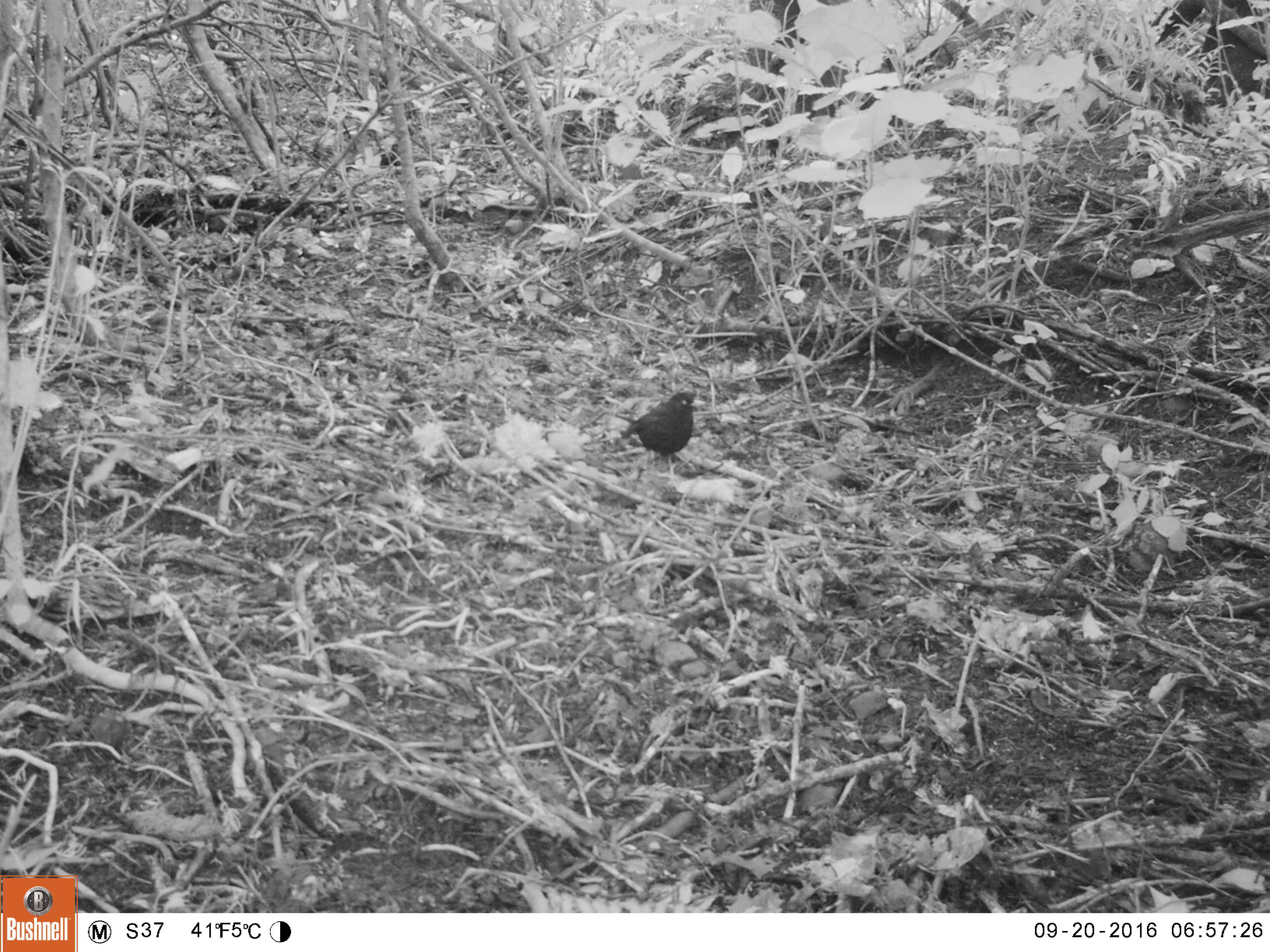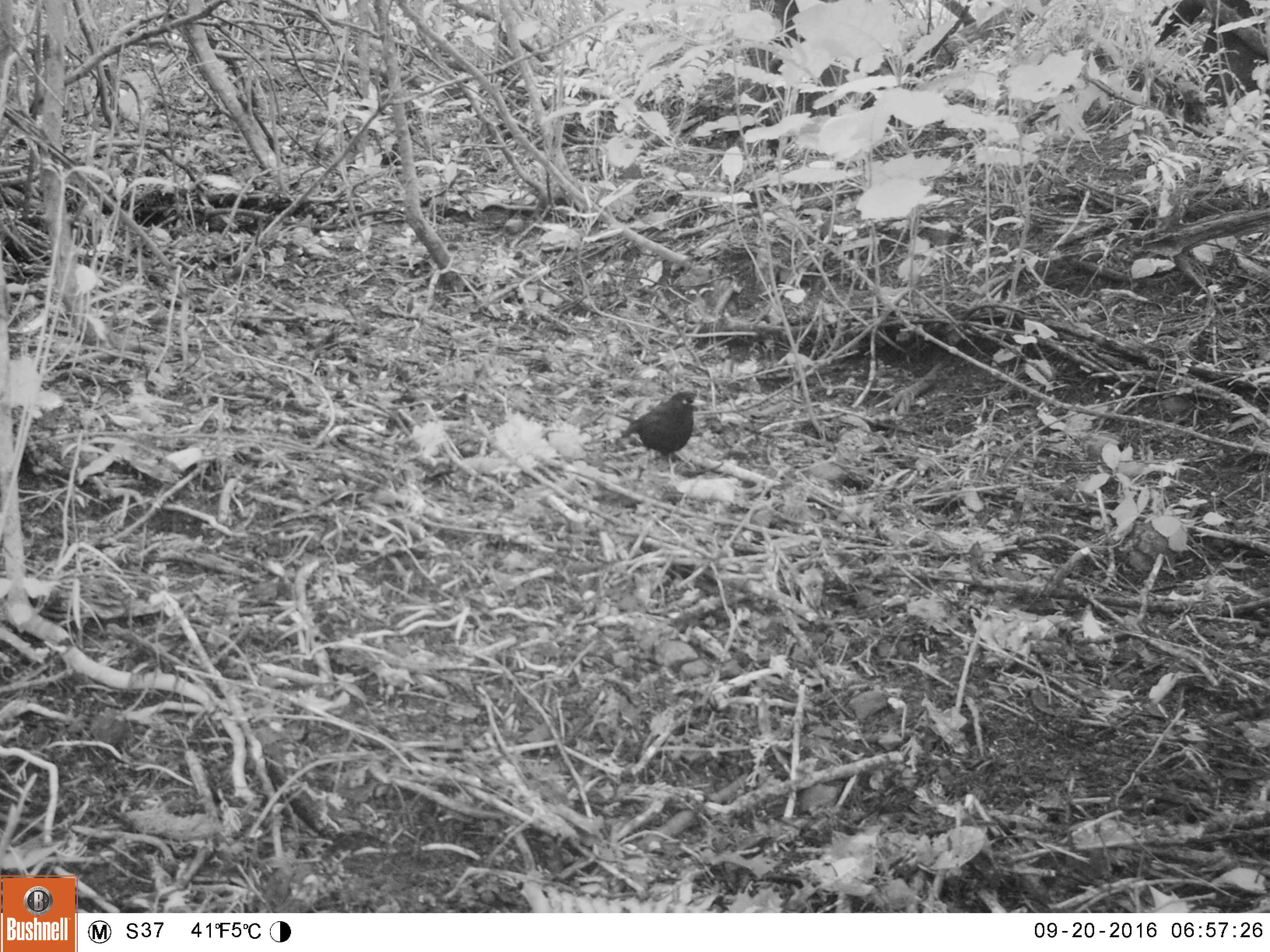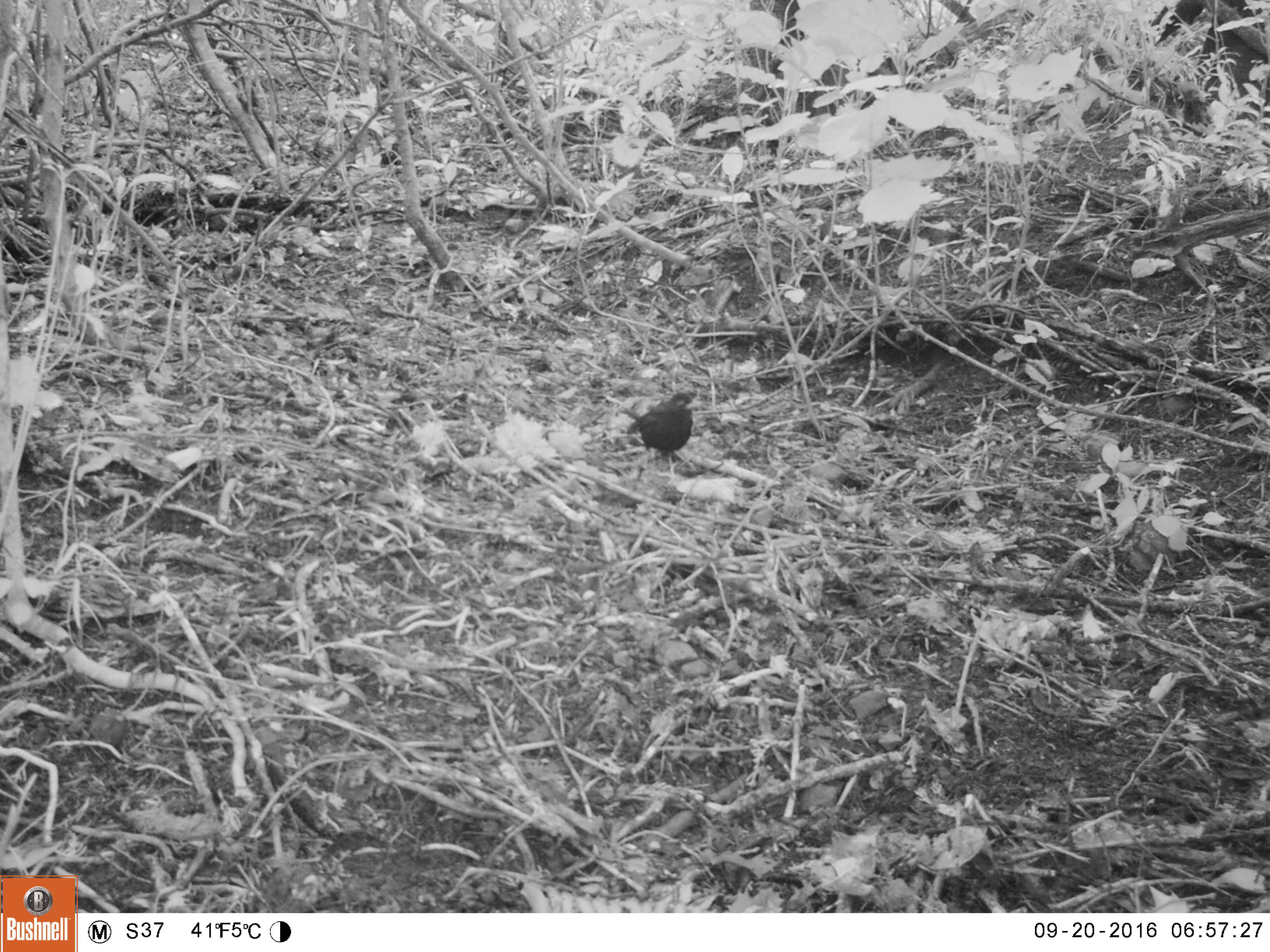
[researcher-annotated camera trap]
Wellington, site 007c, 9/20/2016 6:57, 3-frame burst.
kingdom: Animalia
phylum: Chordata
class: Aves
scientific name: Aves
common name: bird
Bird (Aves).